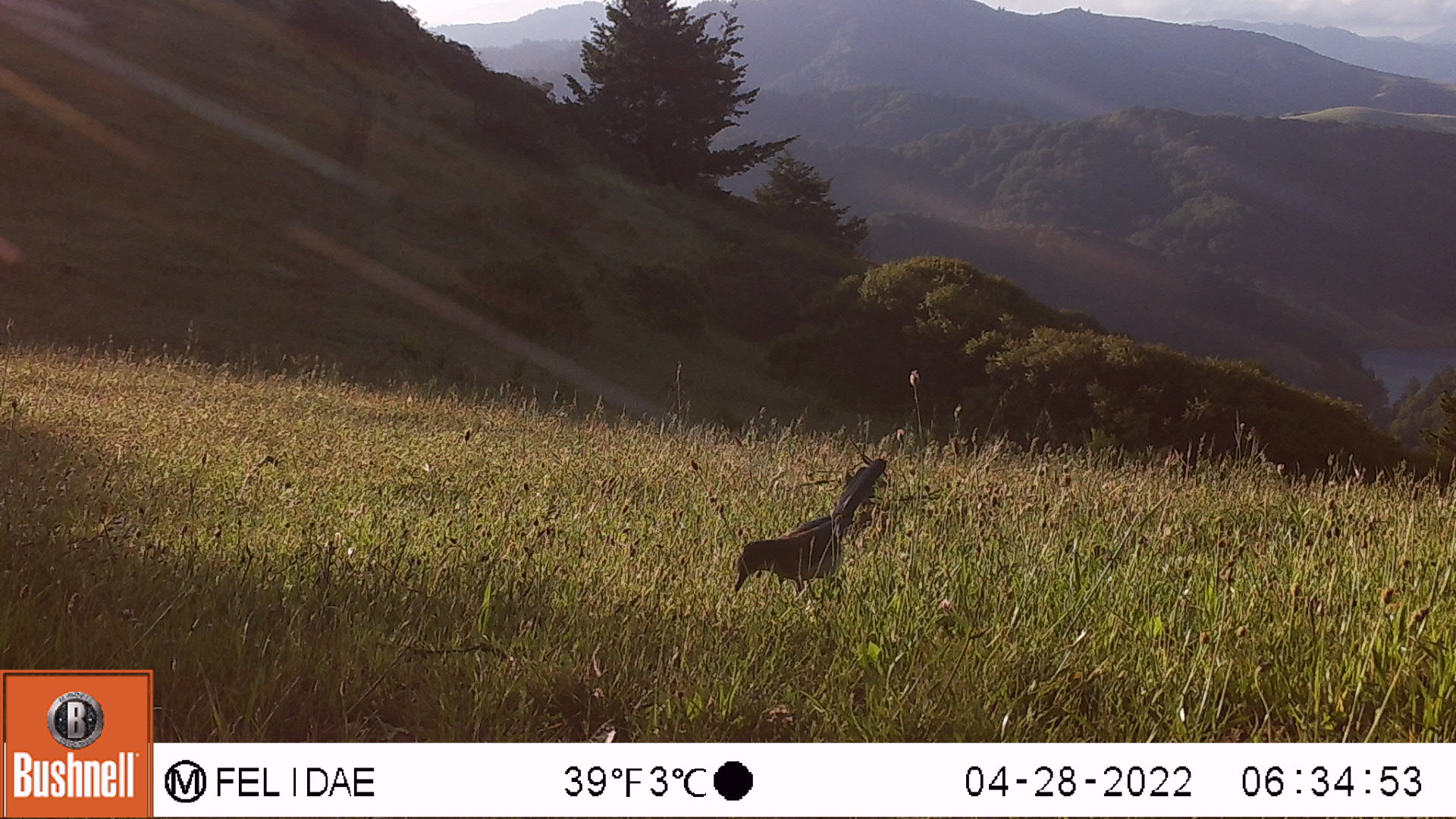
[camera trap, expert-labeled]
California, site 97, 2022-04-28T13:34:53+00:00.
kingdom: Animalia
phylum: Chordata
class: Aves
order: Passeriformes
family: Corvidae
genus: Aphelocoma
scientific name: Aphelocoma californica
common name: california scrub jay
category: western scrub-jay